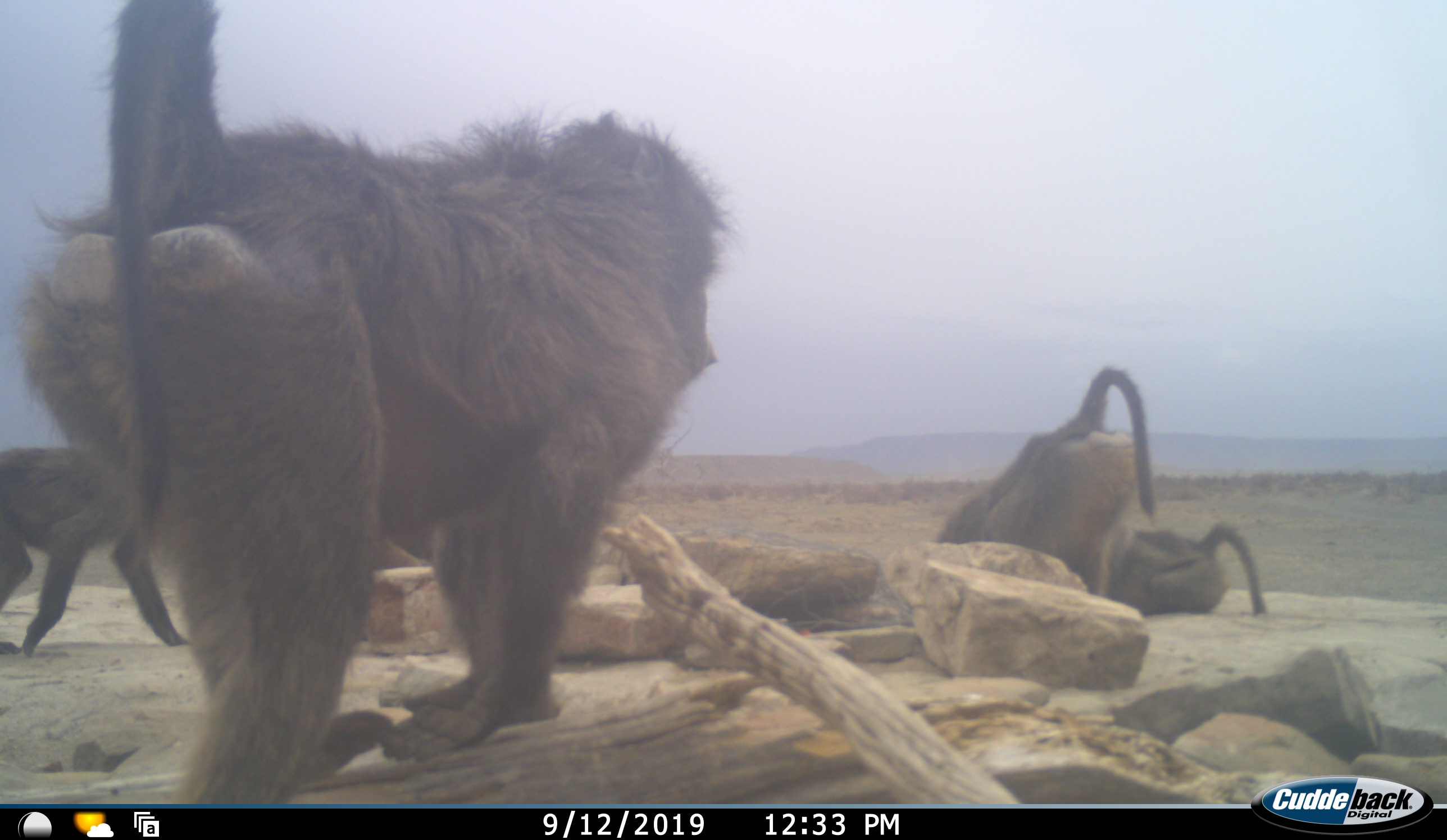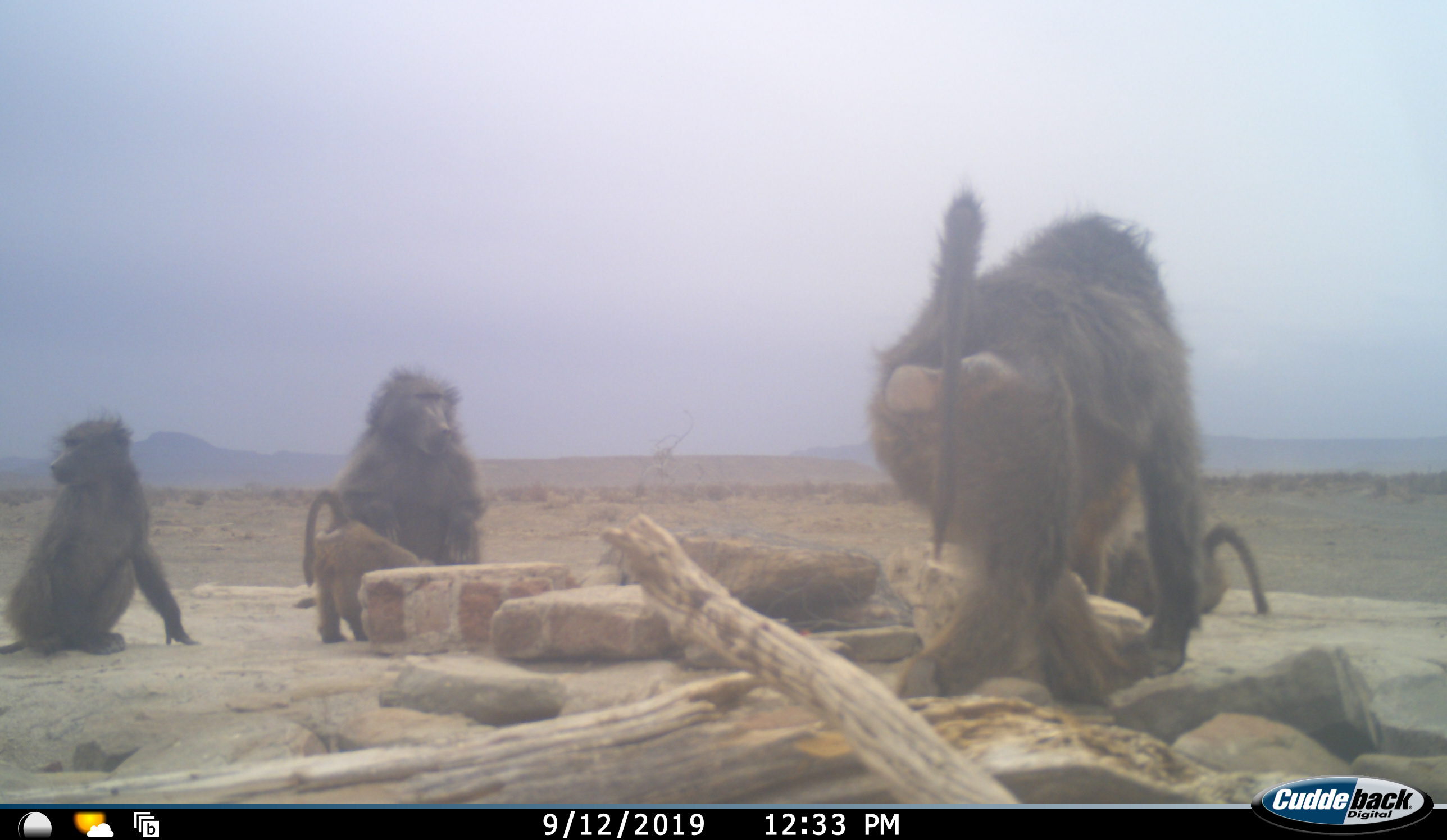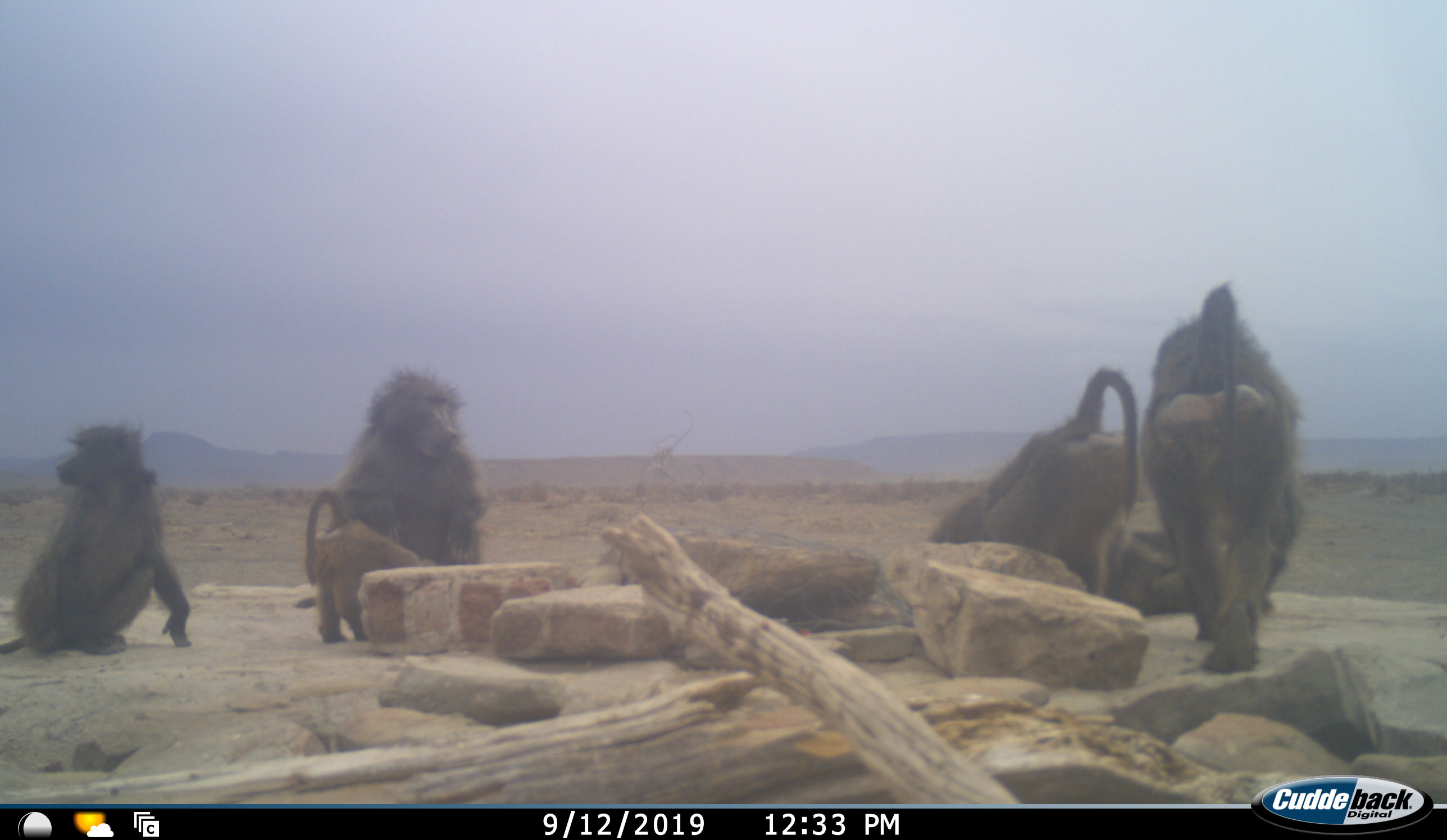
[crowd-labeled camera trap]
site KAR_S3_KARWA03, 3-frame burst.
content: unidentified animal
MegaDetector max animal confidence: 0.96